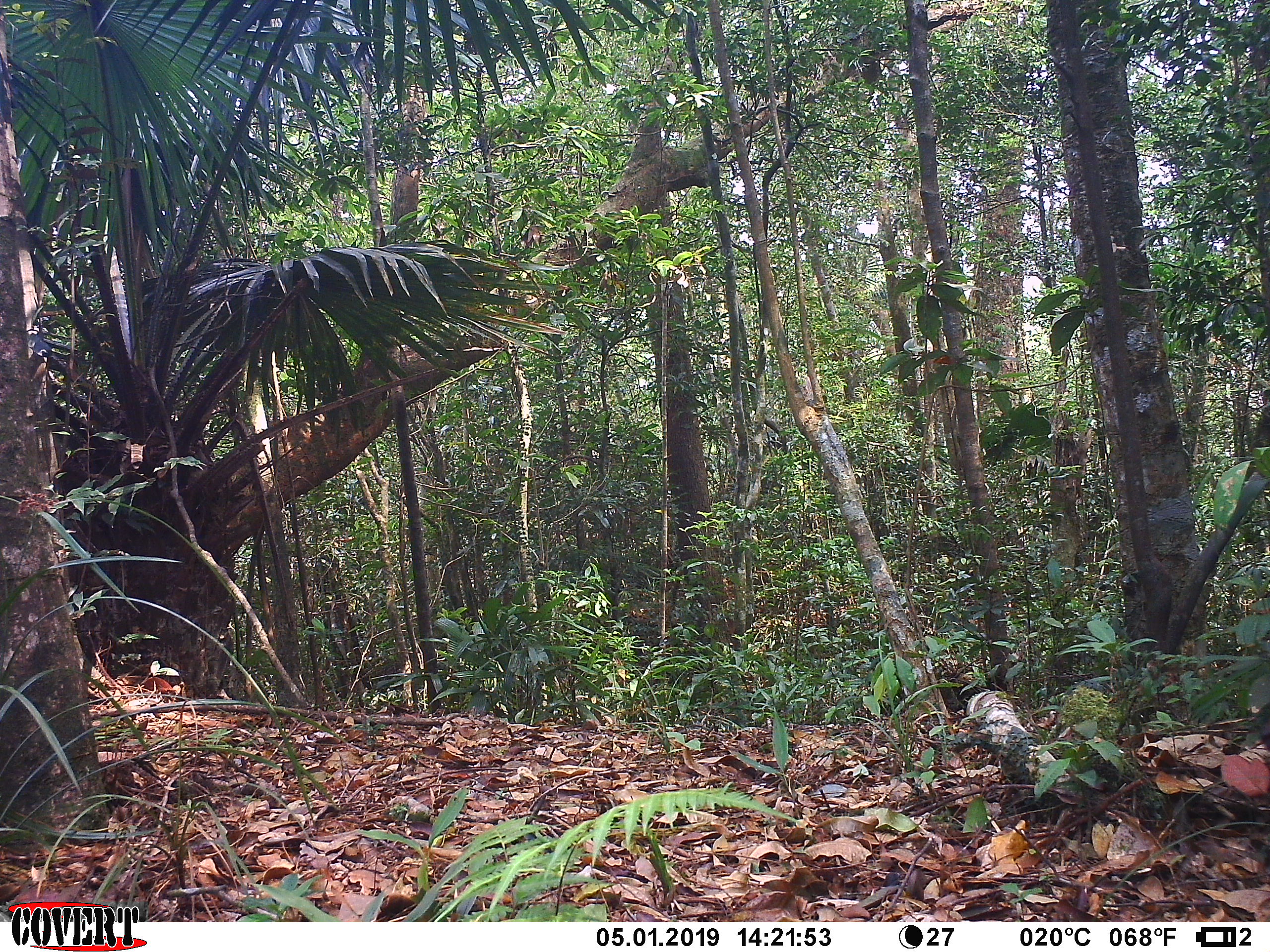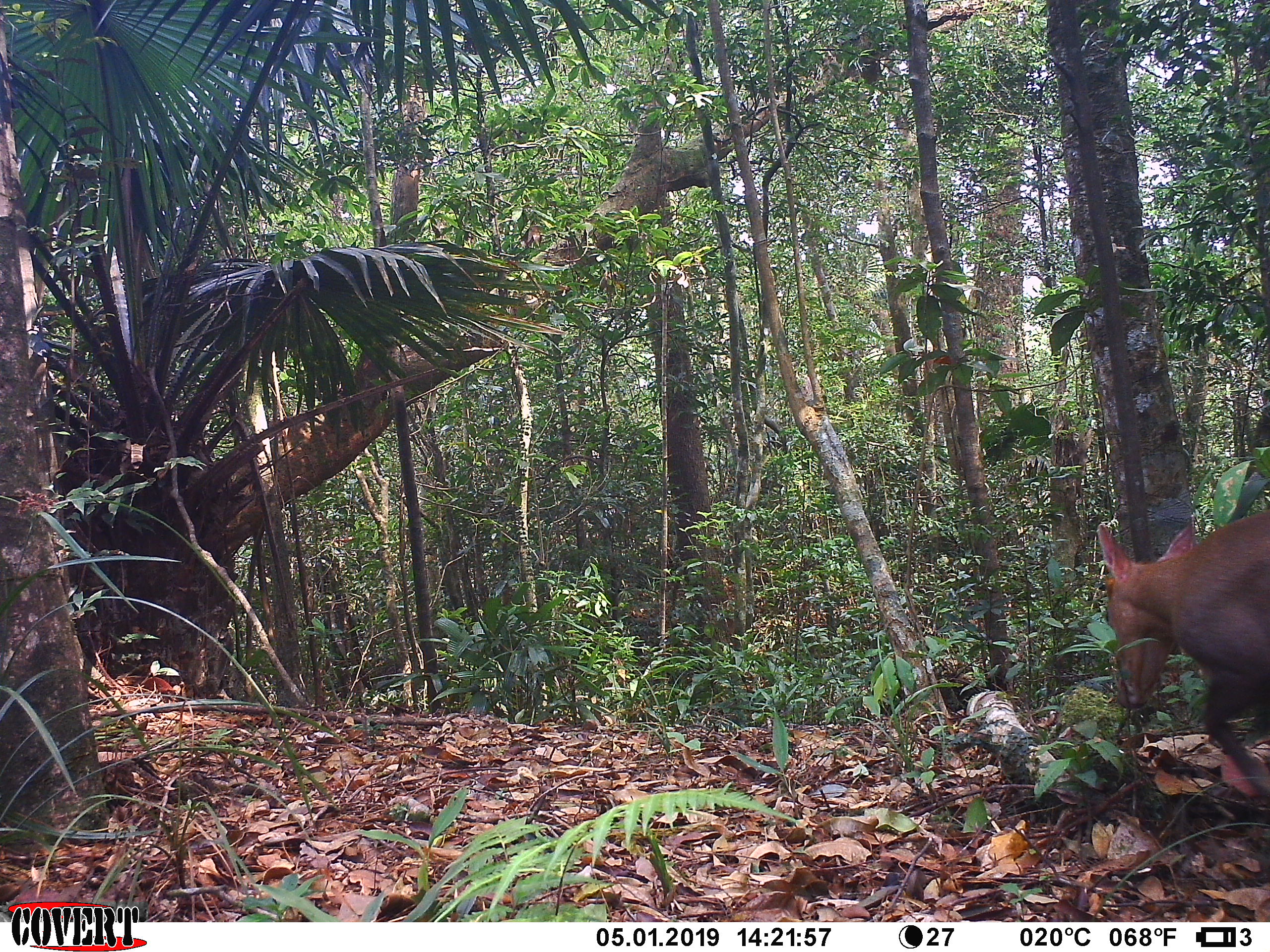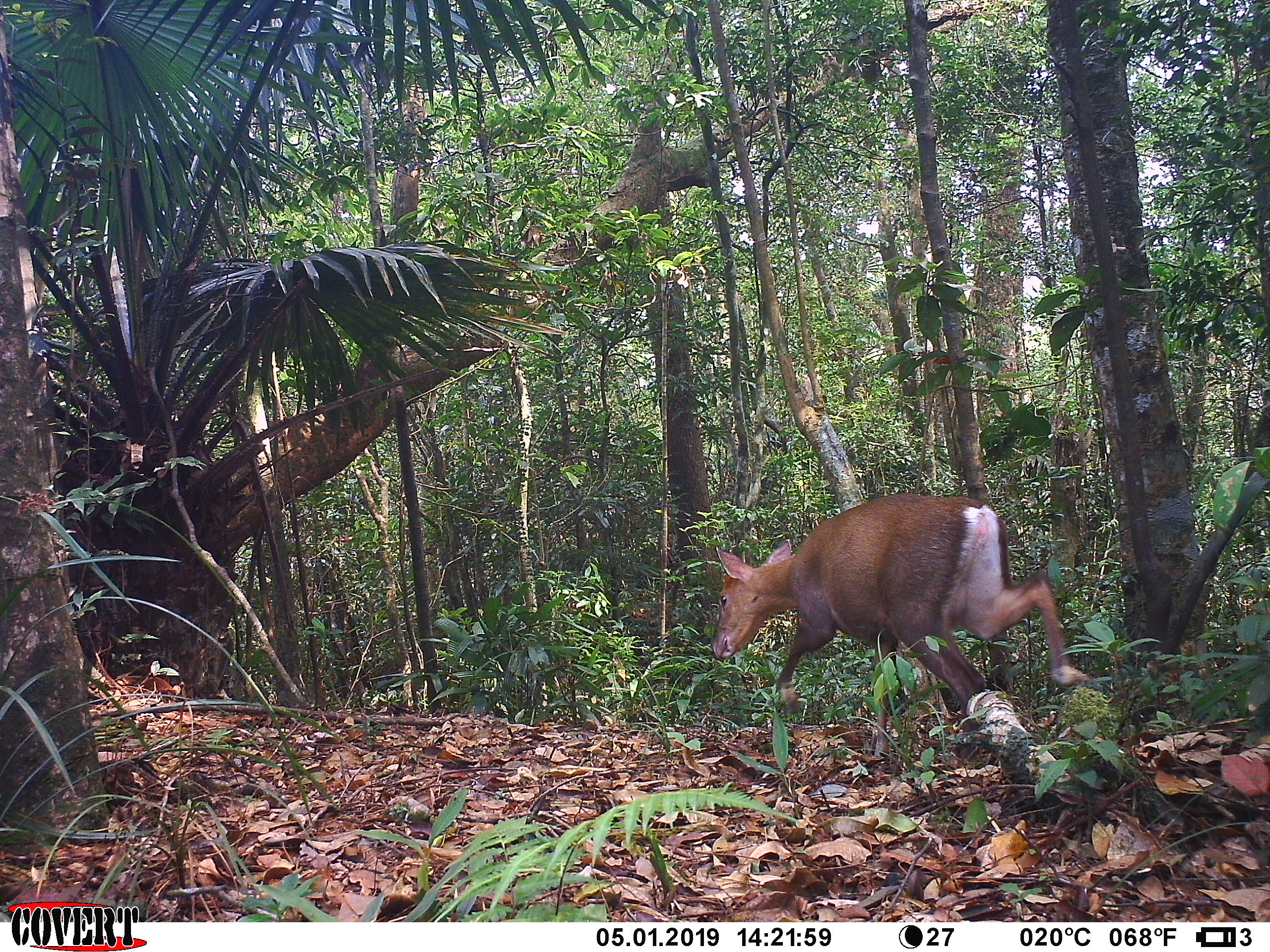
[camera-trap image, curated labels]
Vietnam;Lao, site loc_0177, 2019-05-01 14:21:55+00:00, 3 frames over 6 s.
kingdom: Animalia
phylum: Chordata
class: Mammalia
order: Artiodactyla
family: Cervidae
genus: Muntiacus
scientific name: Muntiacus rooseveltorum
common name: roosevelt's muntjac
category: roosevelts muntjac group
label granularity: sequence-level